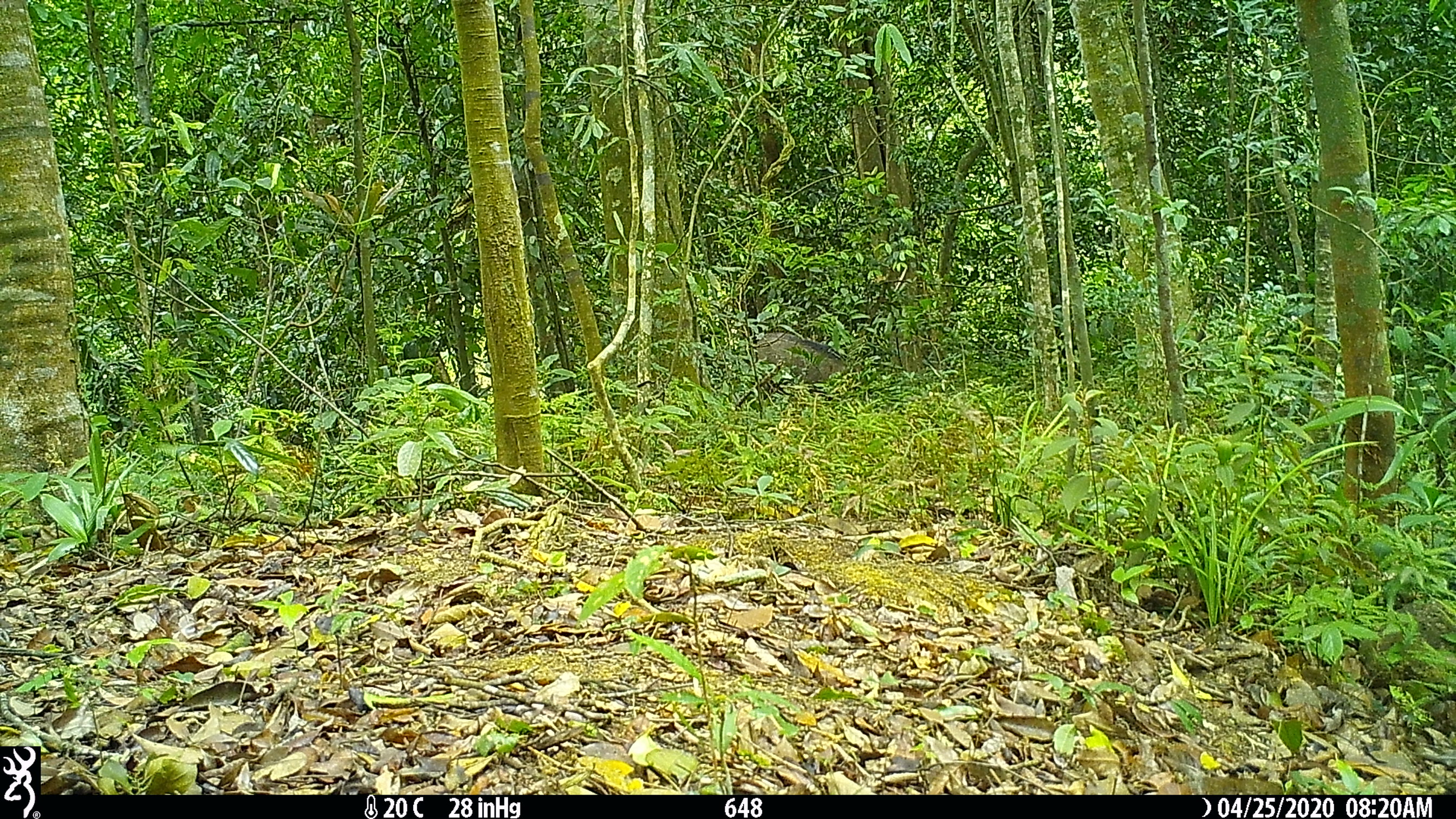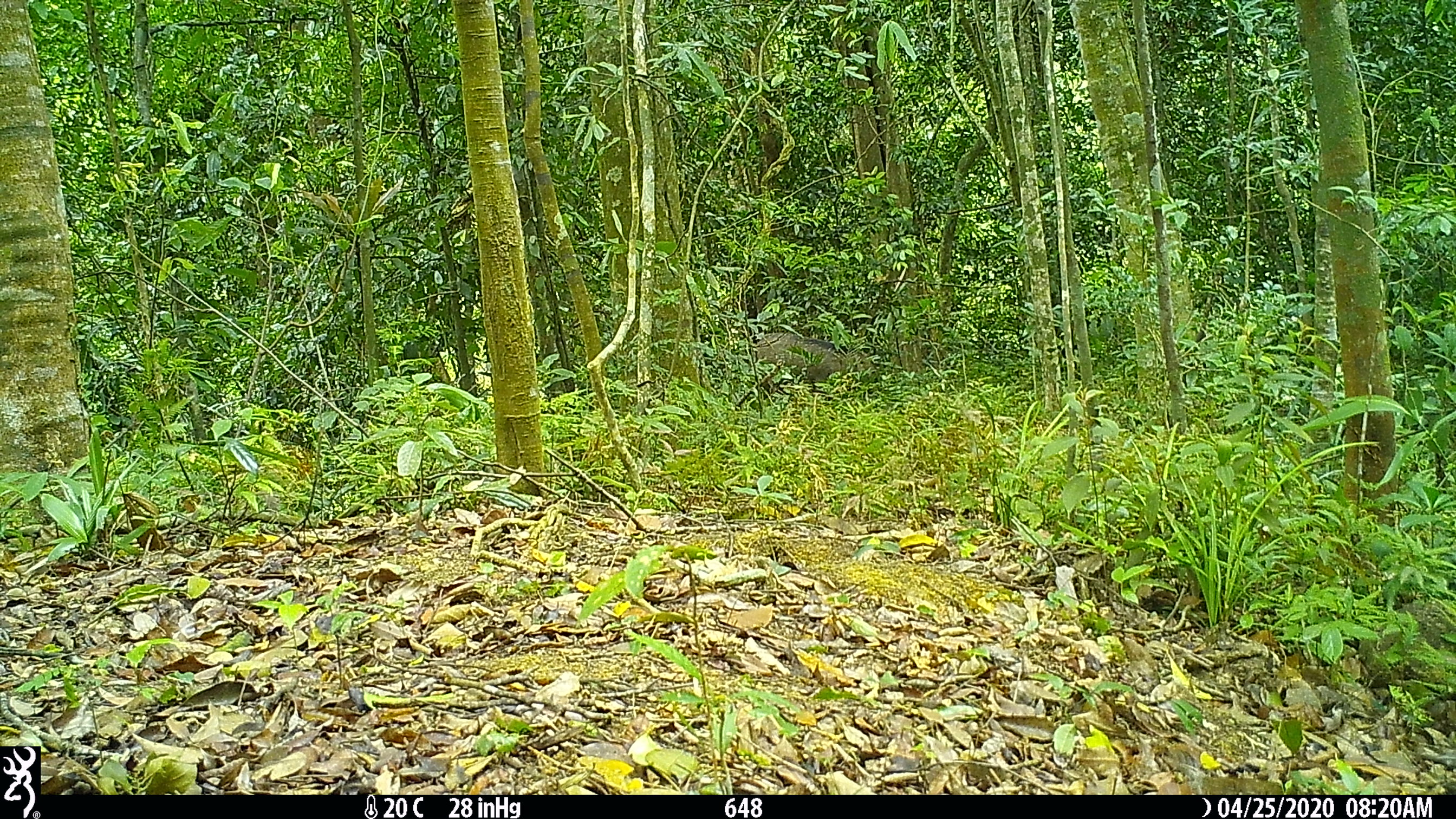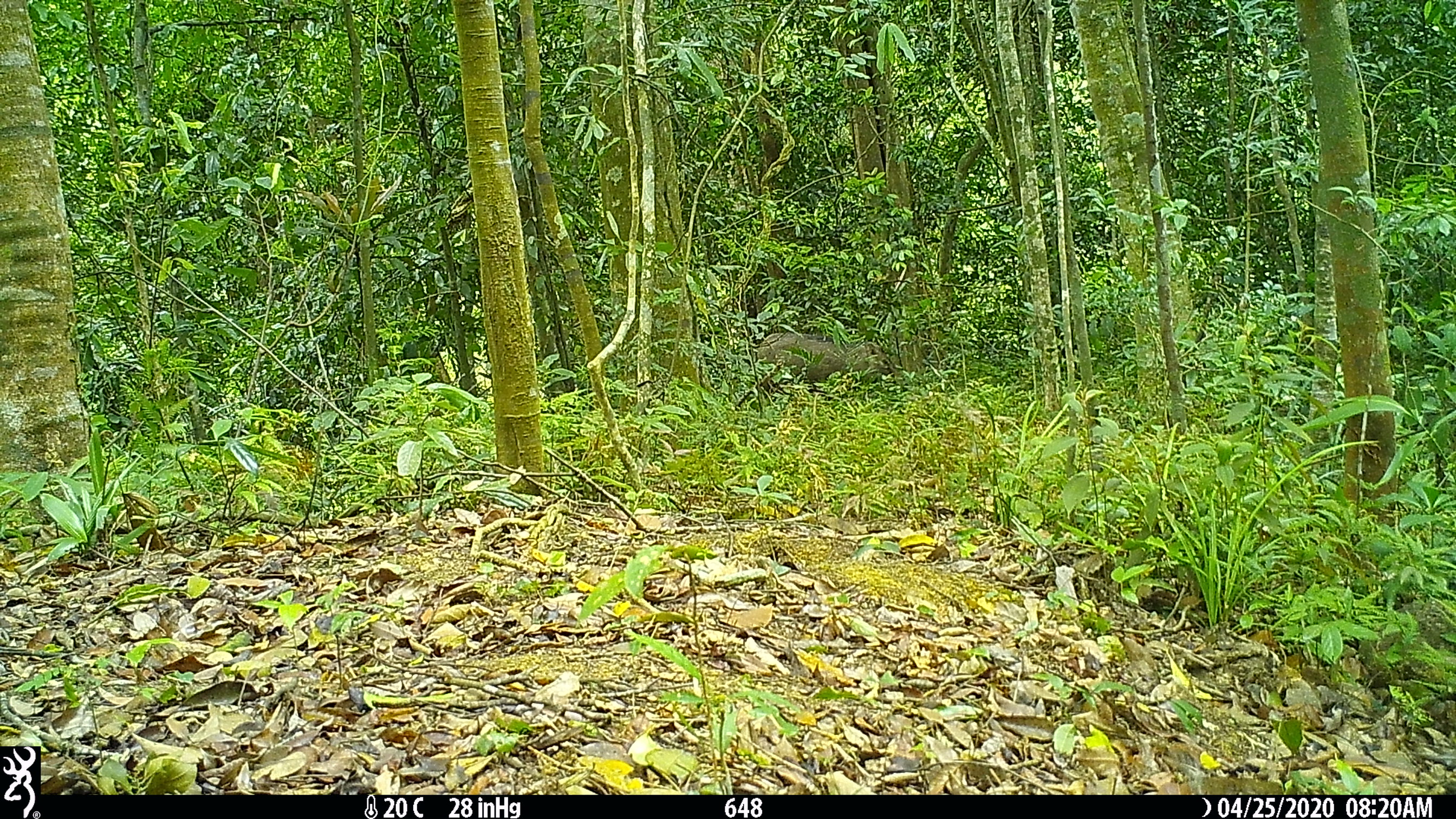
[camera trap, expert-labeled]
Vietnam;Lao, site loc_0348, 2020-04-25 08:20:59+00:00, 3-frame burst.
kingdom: Animalia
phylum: Chordata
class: Mammalia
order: Artiodactyla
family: Suidae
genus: Sus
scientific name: Sus scrofa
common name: eurasian wild pig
Eurasian wild pig (Sus scrofa). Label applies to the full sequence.